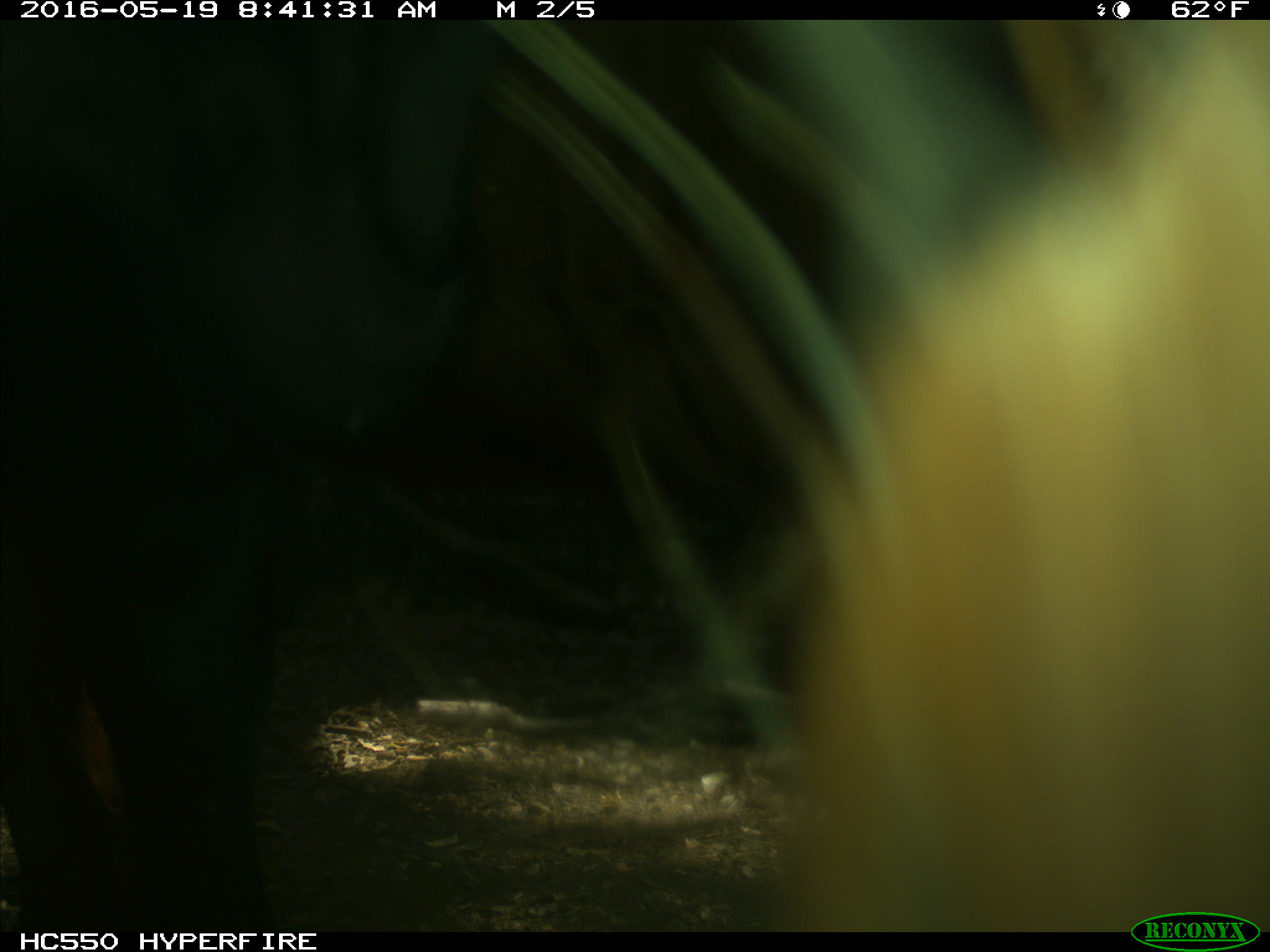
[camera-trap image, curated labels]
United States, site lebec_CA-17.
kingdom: Animalia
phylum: Chordata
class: Mammalia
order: Artiodactyla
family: Bovidae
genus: Bos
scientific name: Bos taurus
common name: domestic cow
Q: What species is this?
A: Bos taurus (domestic cow).